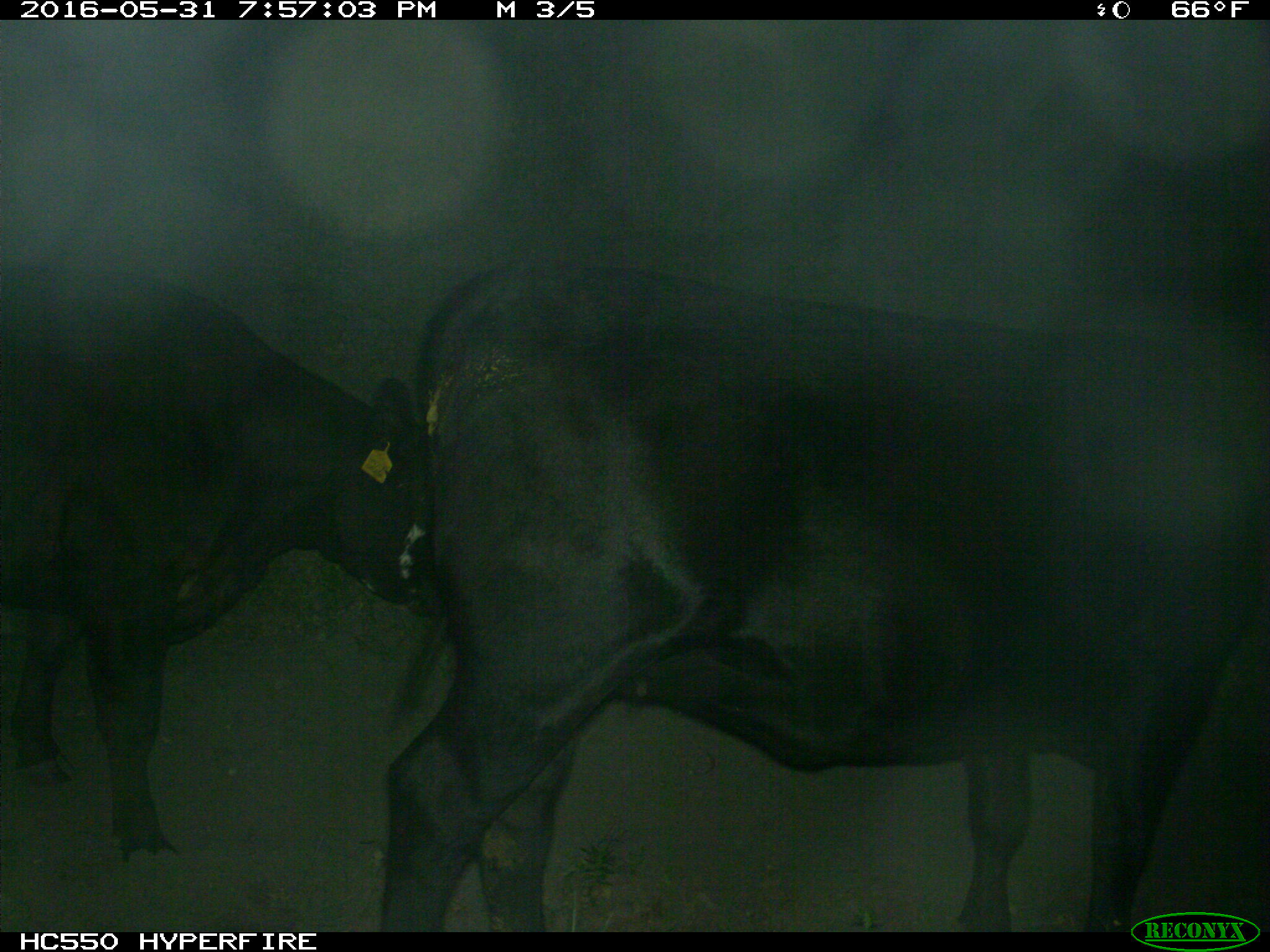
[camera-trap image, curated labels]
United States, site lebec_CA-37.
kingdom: Animalia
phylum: Chordata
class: Mammalia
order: Artiodactyla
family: Bovidae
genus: Bos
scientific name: Bos taurus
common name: domestic cow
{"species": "Bos taurus (domestic cow)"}